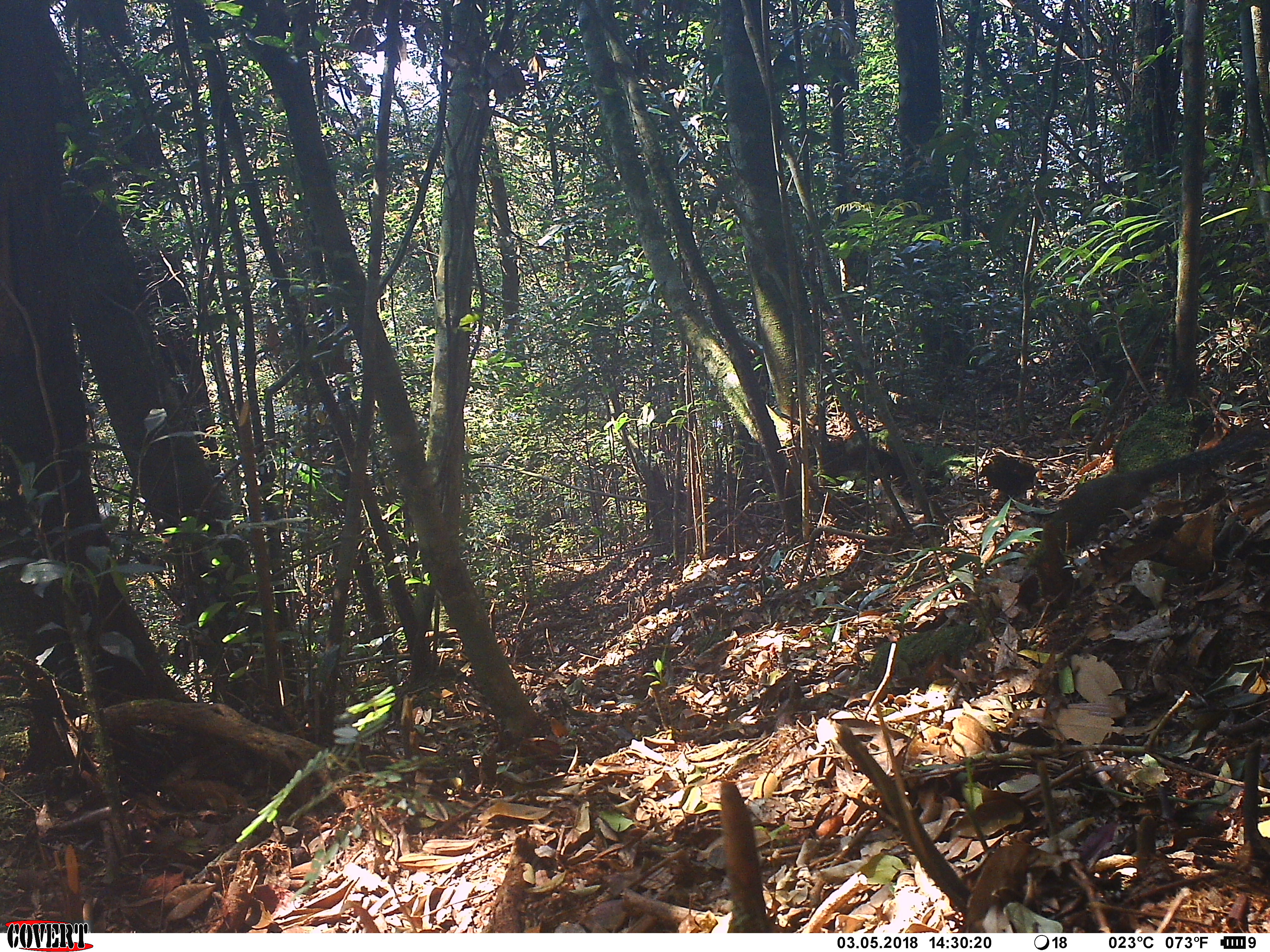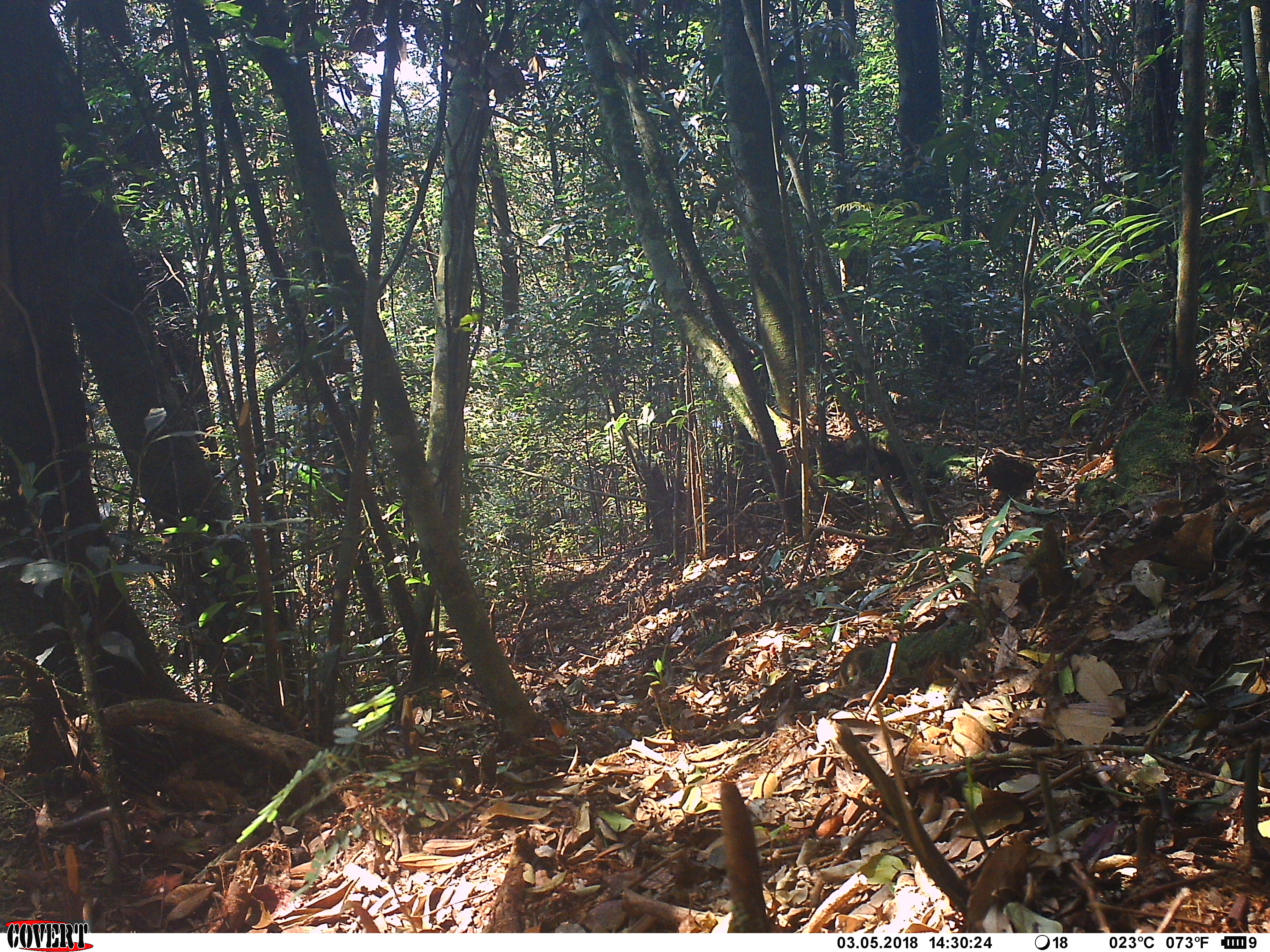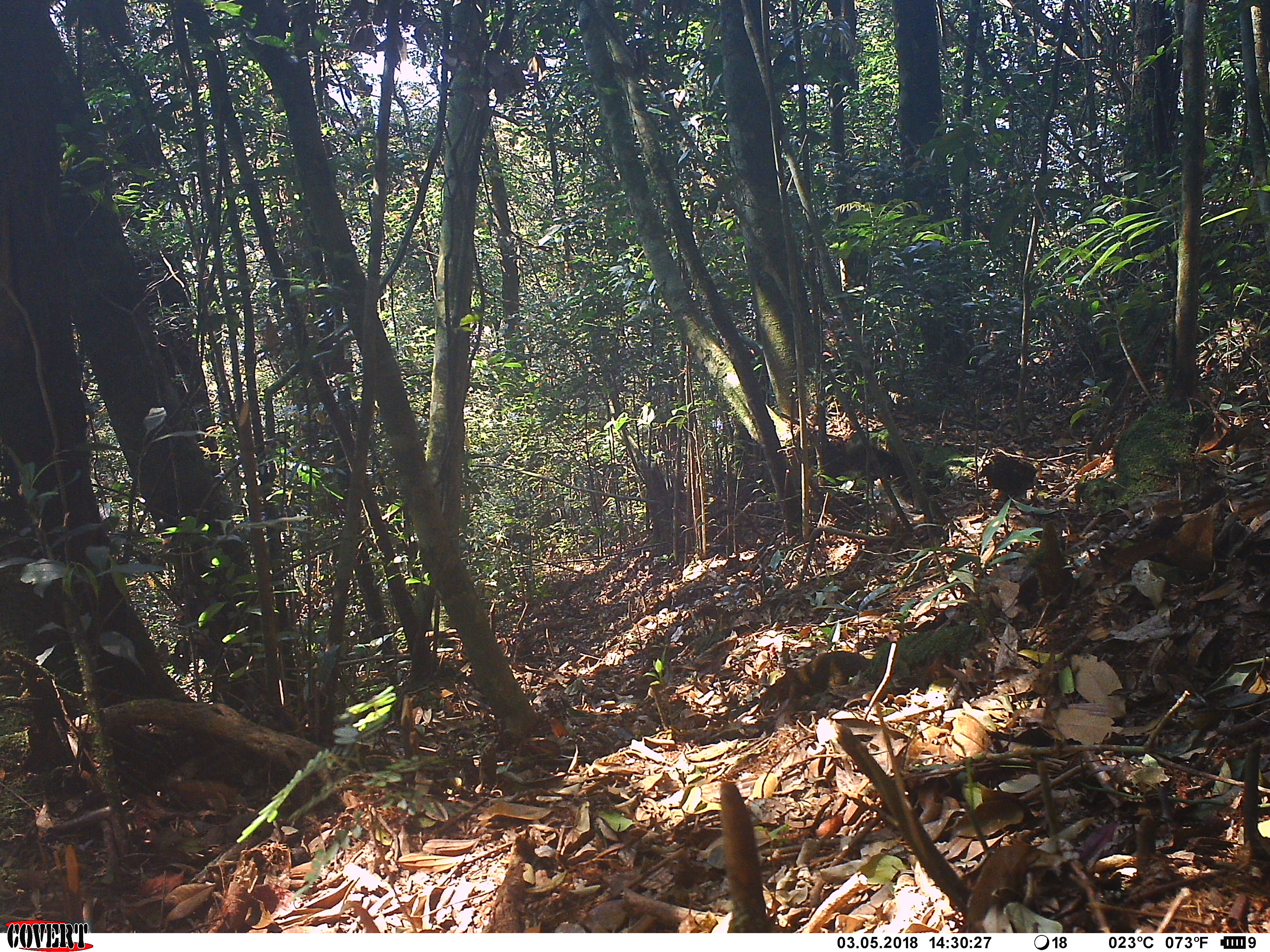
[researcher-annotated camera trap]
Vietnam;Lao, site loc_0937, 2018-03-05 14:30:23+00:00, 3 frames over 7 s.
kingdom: Animalia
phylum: Chordata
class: Mammalia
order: Rodentia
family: Sciuridae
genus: Dremomys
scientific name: Dremomys rufigenis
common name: red-cheeked squirrel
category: red cheeked squirrel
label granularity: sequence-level